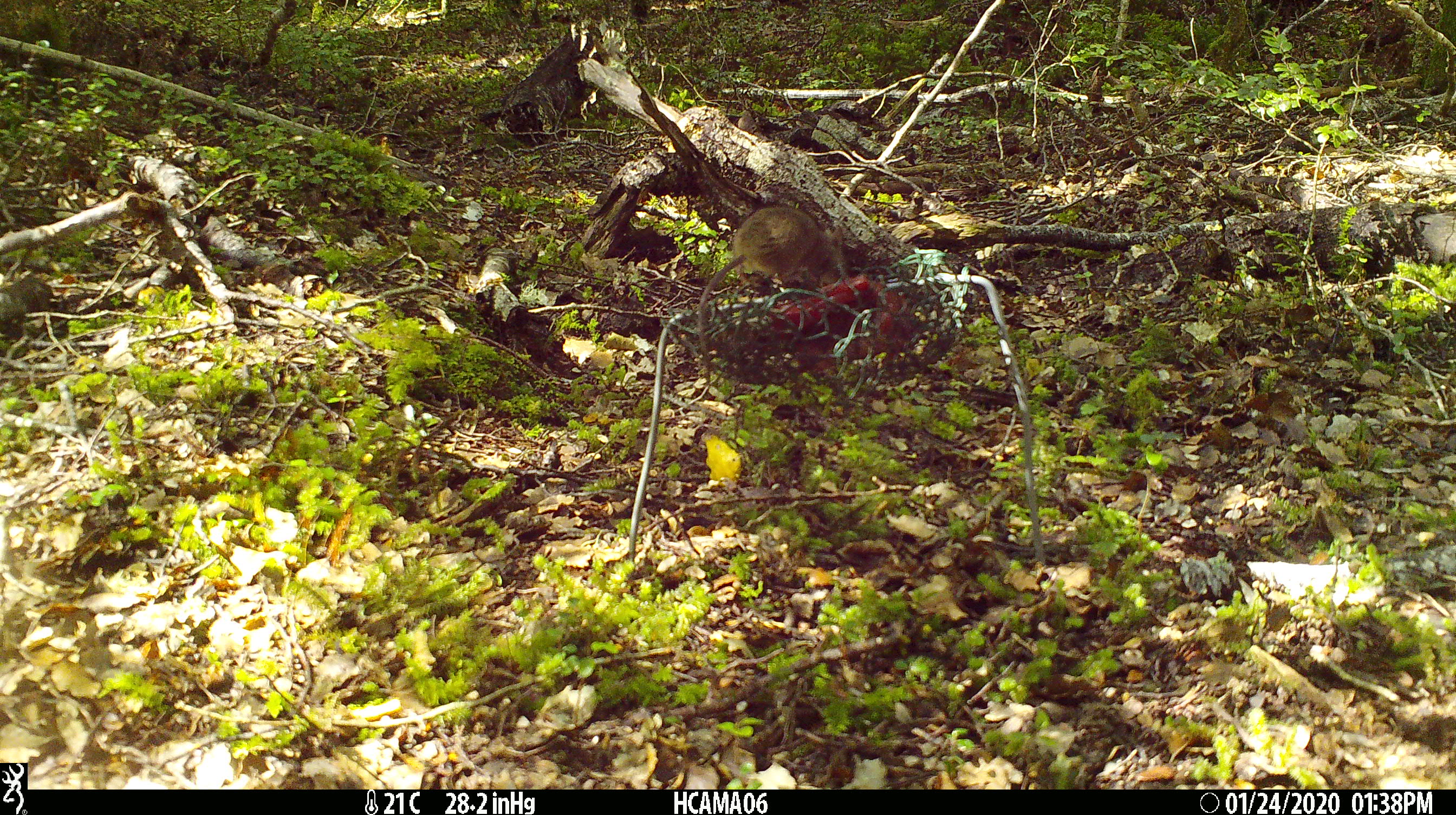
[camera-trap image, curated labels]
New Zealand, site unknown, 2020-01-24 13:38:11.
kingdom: Animalia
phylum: Chordata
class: Mammalia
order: Rodentia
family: Muridae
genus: Mus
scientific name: Mus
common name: mouse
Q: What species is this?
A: Mouse (Mus).